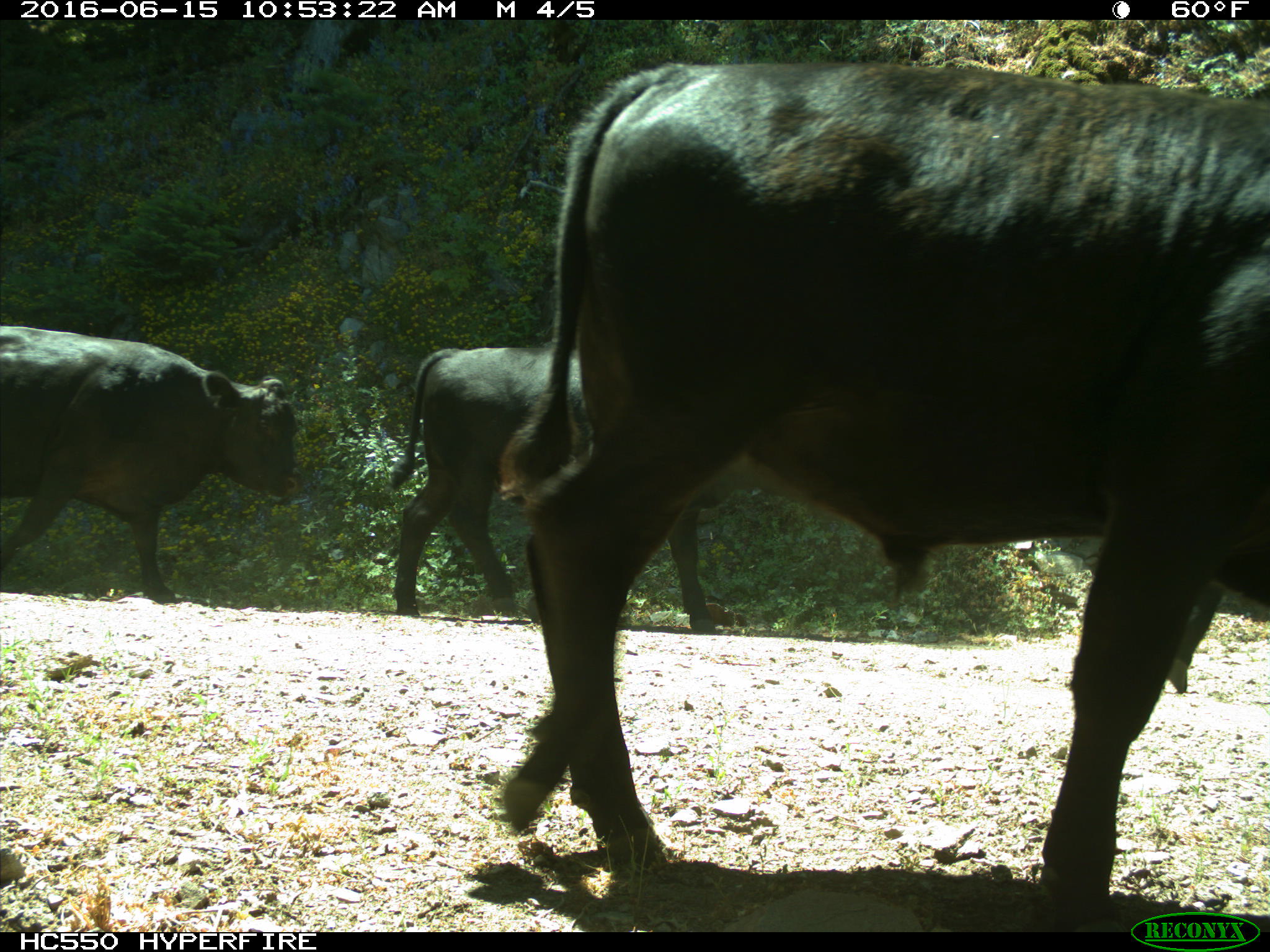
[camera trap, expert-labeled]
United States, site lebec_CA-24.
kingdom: Animalia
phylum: Chordata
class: Mammalia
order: Artiodactyla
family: Bovidae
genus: Bos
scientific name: Bos taurus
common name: domestic cow